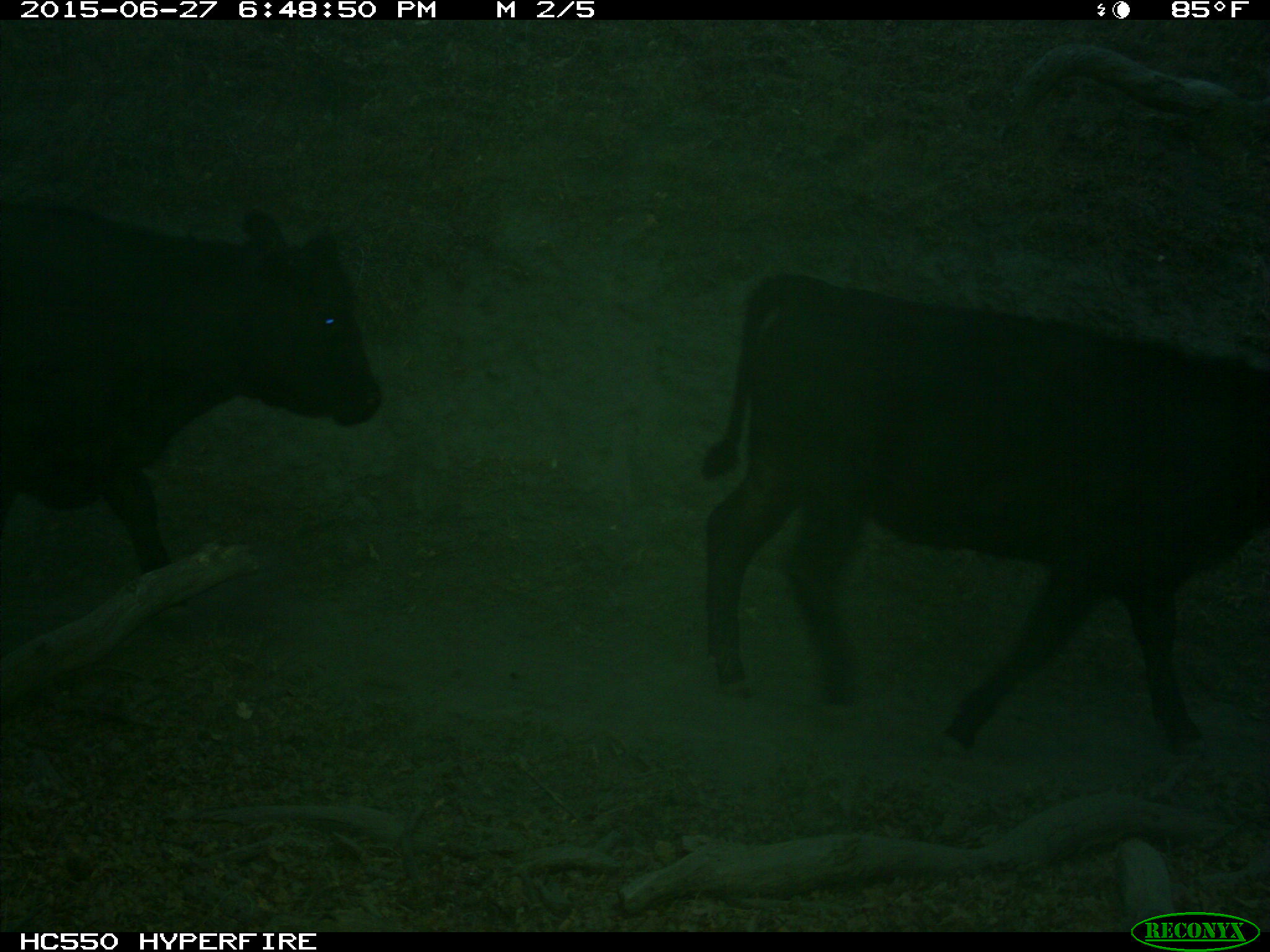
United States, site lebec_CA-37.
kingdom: Animalia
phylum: Chordata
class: Mammalia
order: Artiodactyla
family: Bovidae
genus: Bos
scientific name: Bos taurus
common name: domestic cow